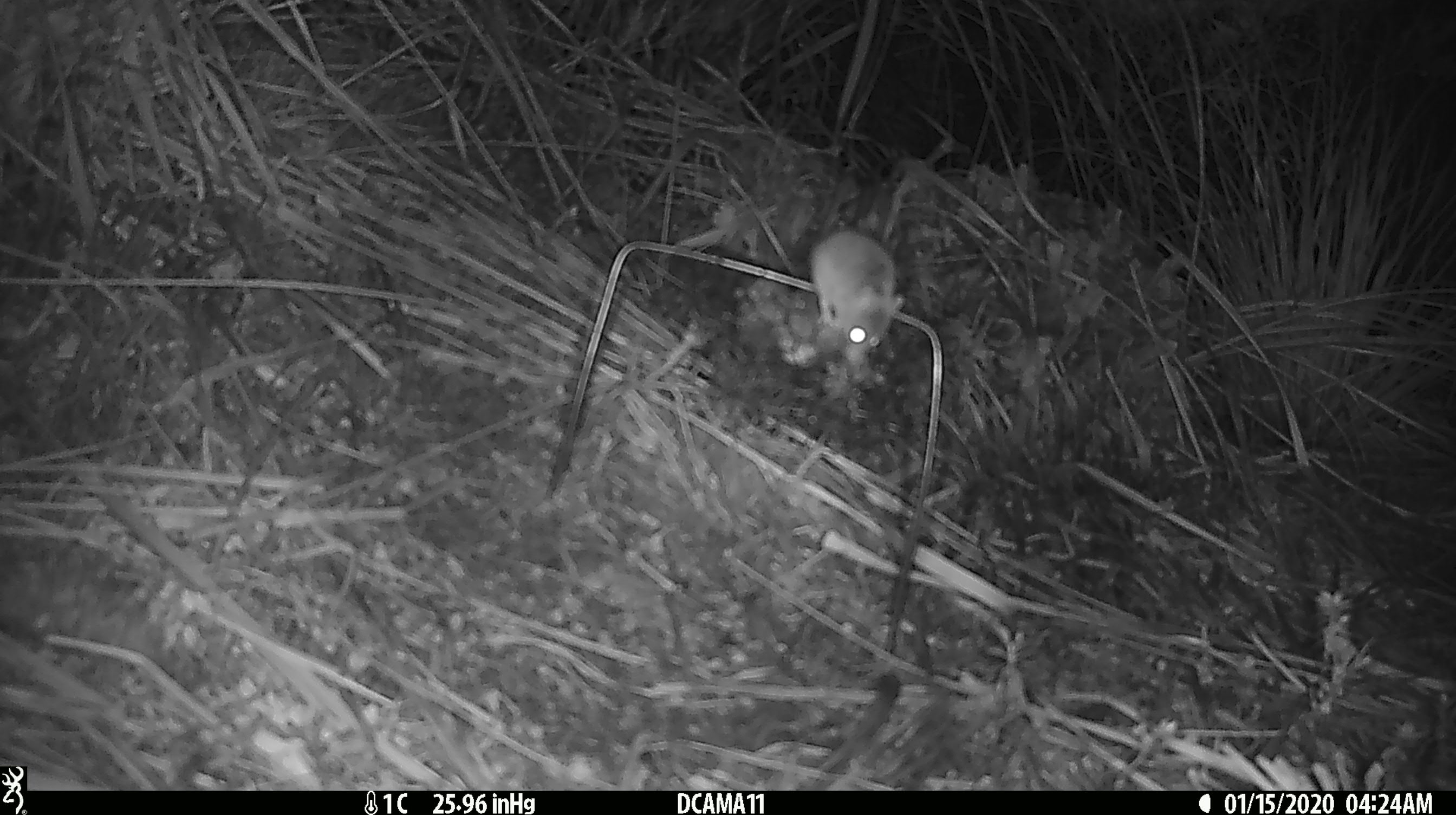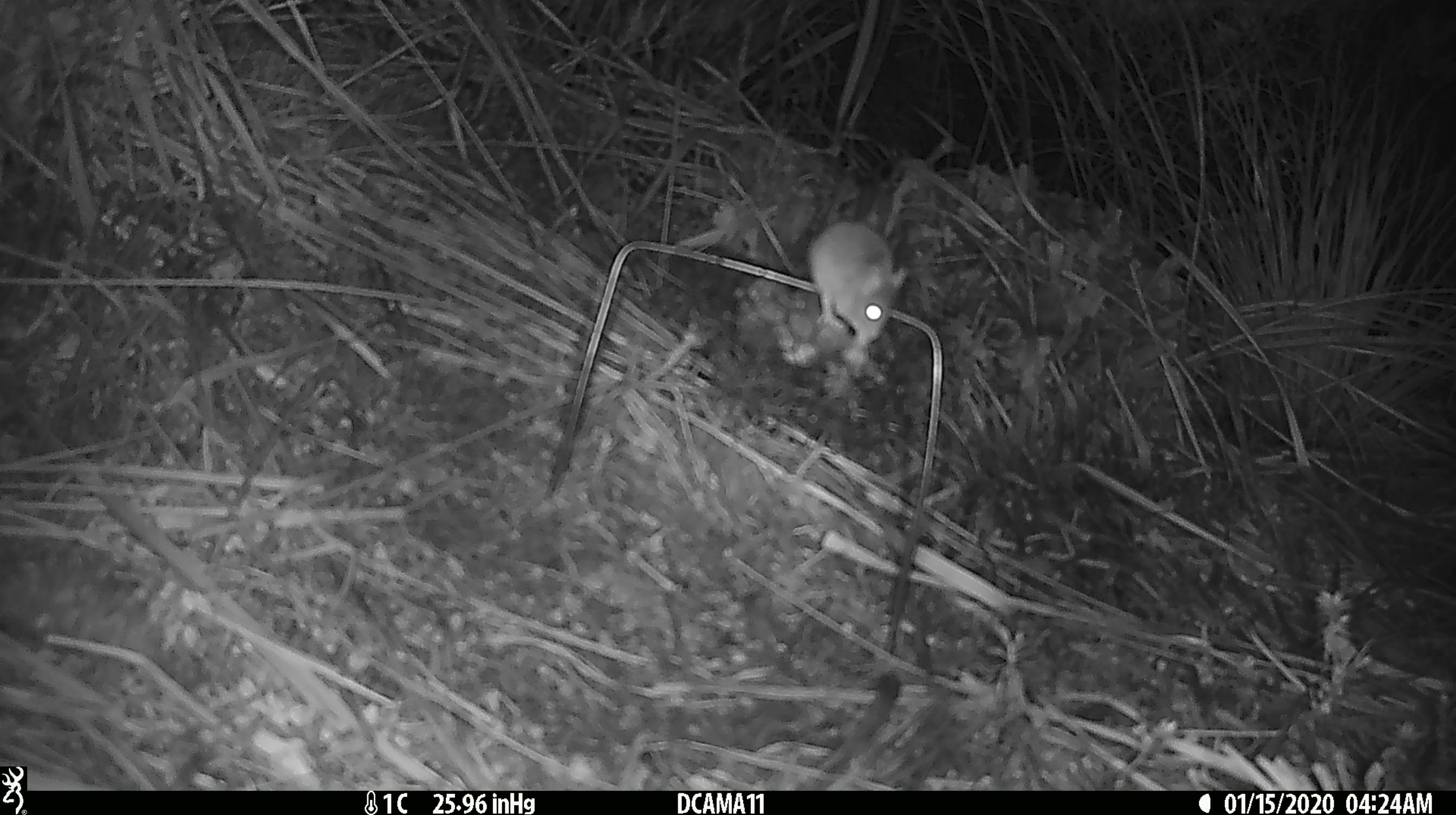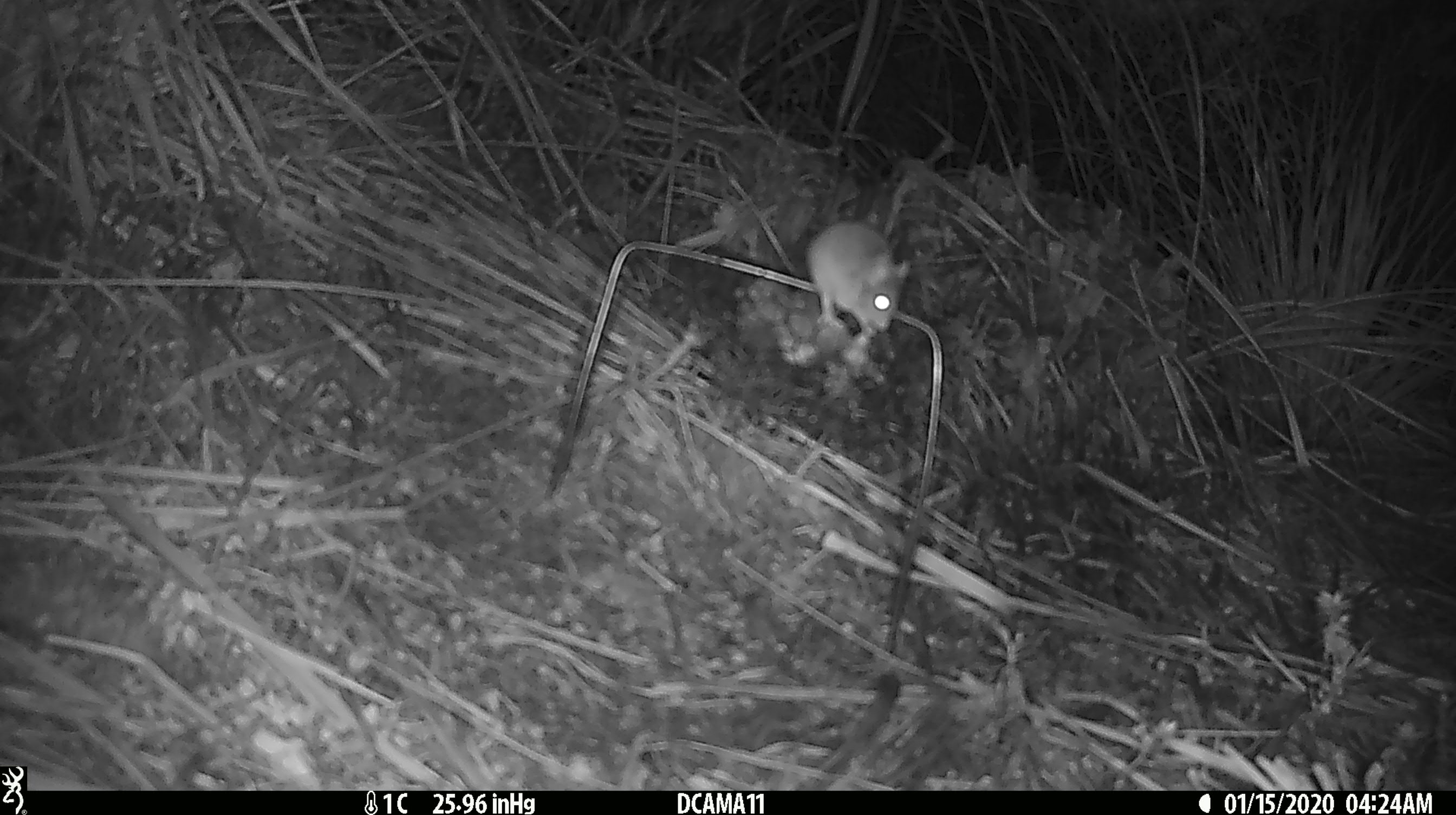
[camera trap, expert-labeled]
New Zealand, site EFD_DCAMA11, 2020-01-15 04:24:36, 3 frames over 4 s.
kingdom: Animalia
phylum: Chordata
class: Mammalia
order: Rodentia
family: Muridae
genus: Mus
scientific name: Mus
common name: mouse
Mouse (Mus).